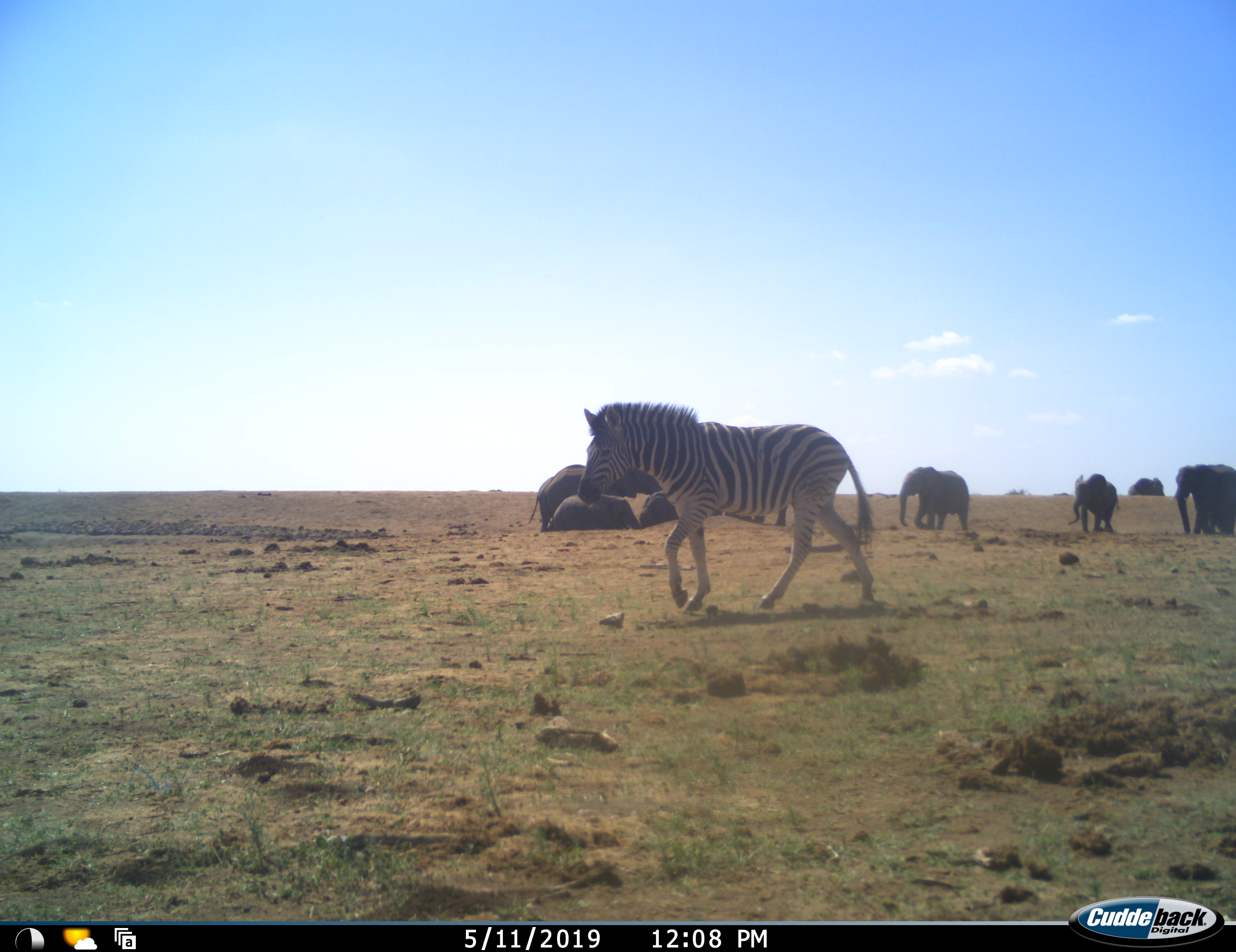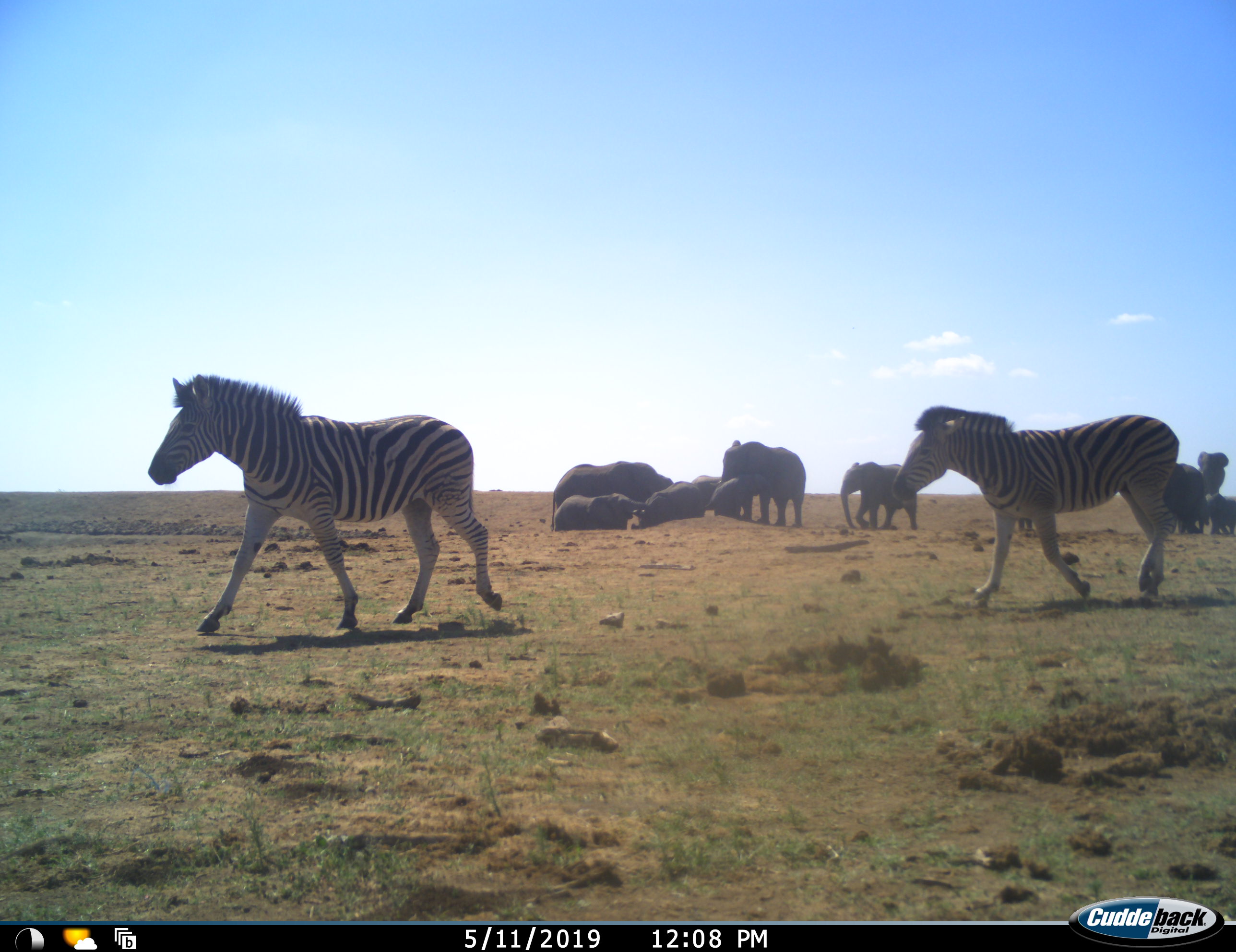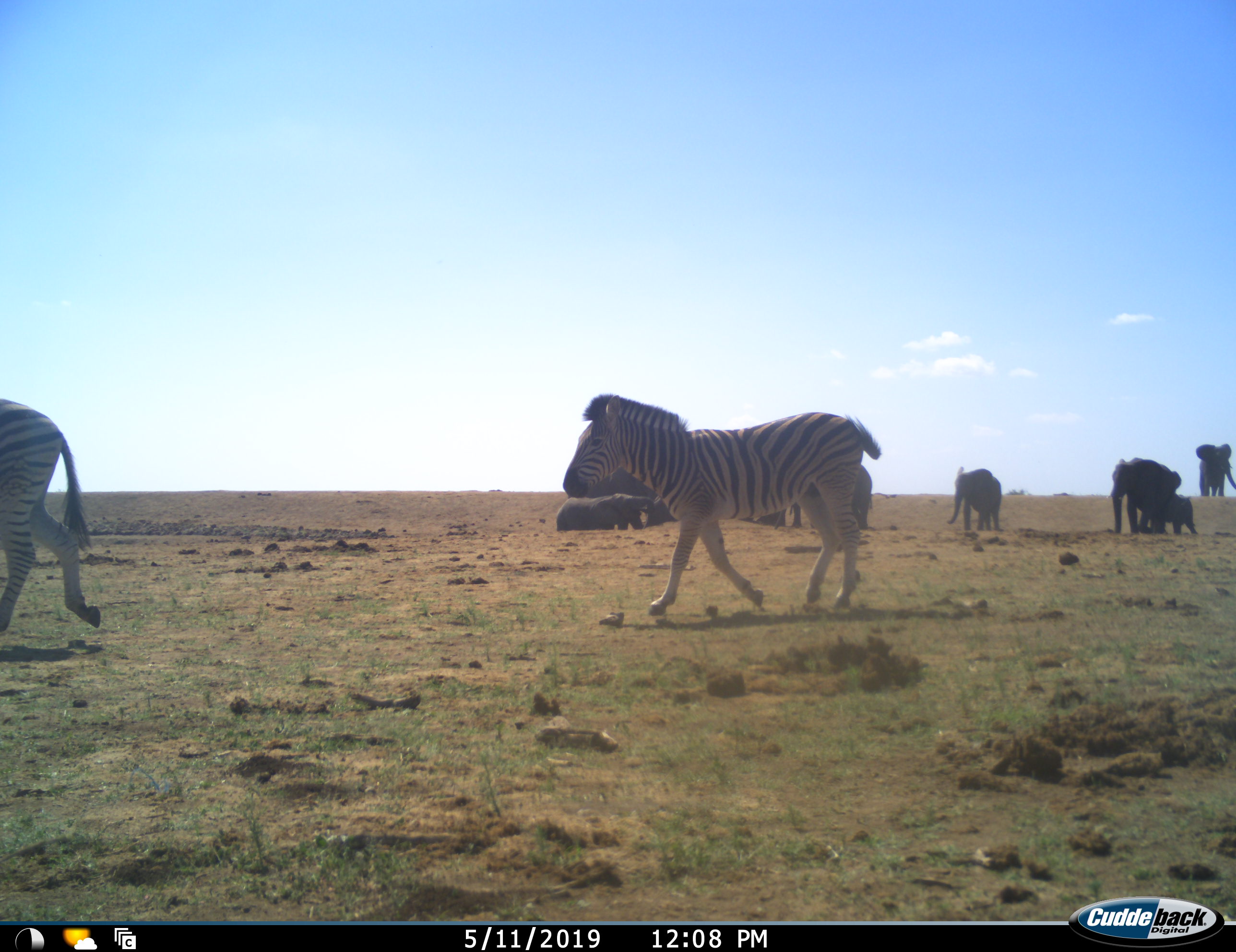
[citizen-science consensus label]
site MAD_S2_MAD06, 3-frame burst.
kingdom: Animalia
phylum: Chordata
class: Mammalia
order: Proboscidea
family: Elephantidae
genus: Loxodonta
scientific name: Loxodonta africana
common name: african bush elephant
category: elephant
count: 10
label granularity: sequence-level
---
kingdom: Animalia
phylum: Chordata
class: Mammalia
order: Perissodactyla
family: Equidae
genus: Equus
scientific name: Equus quagga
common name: plains zebra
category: zebraplains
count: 2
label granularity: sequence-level